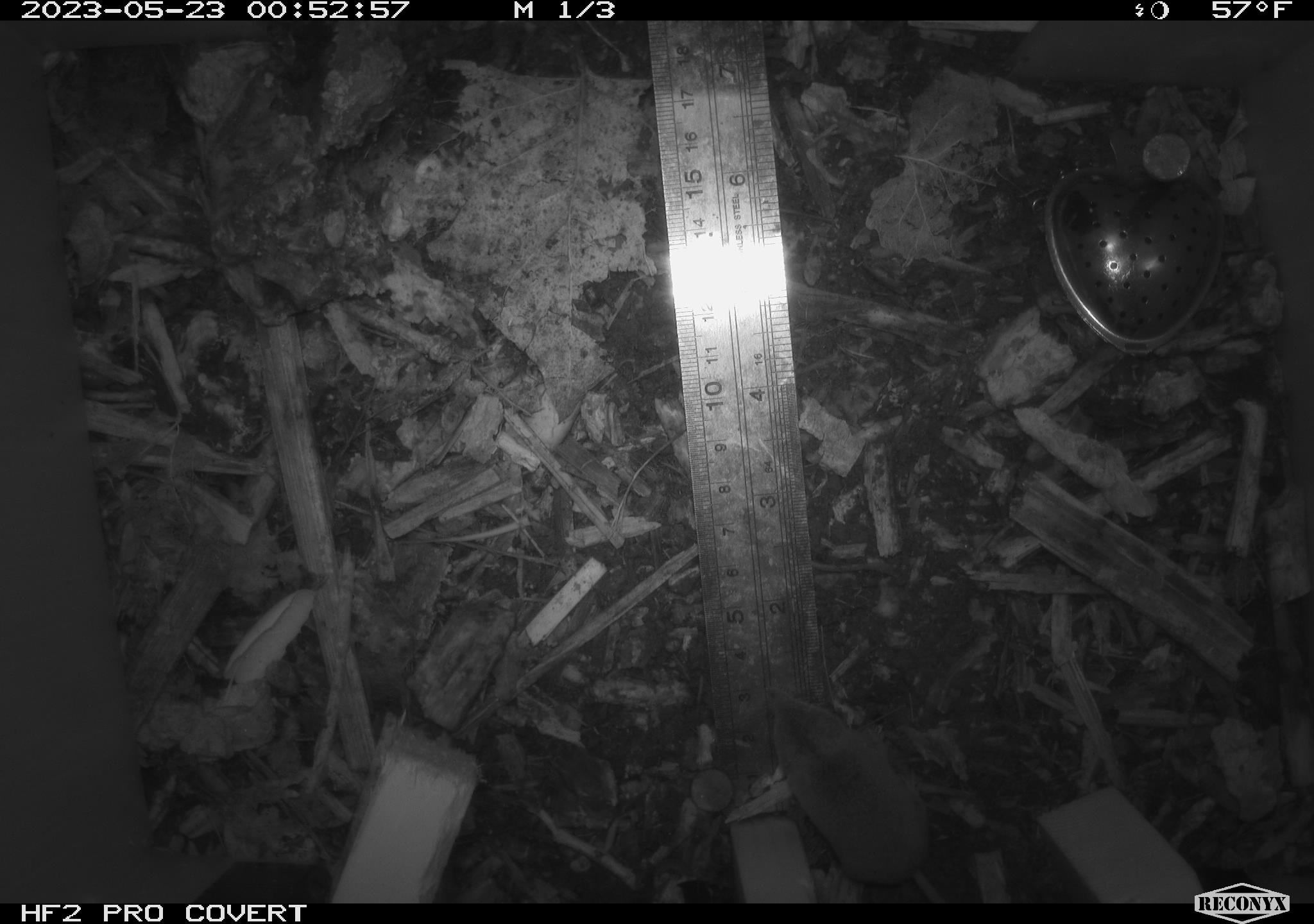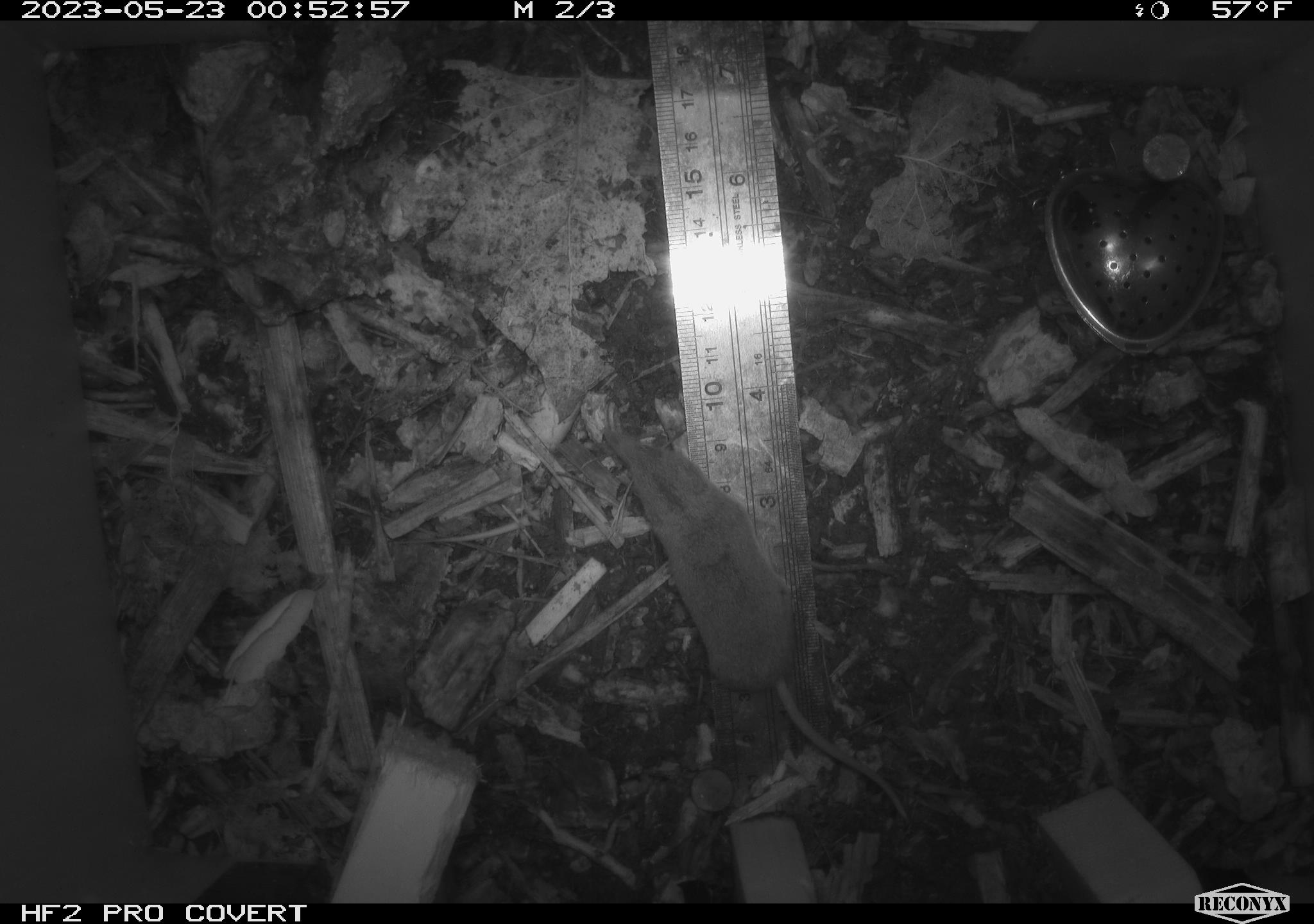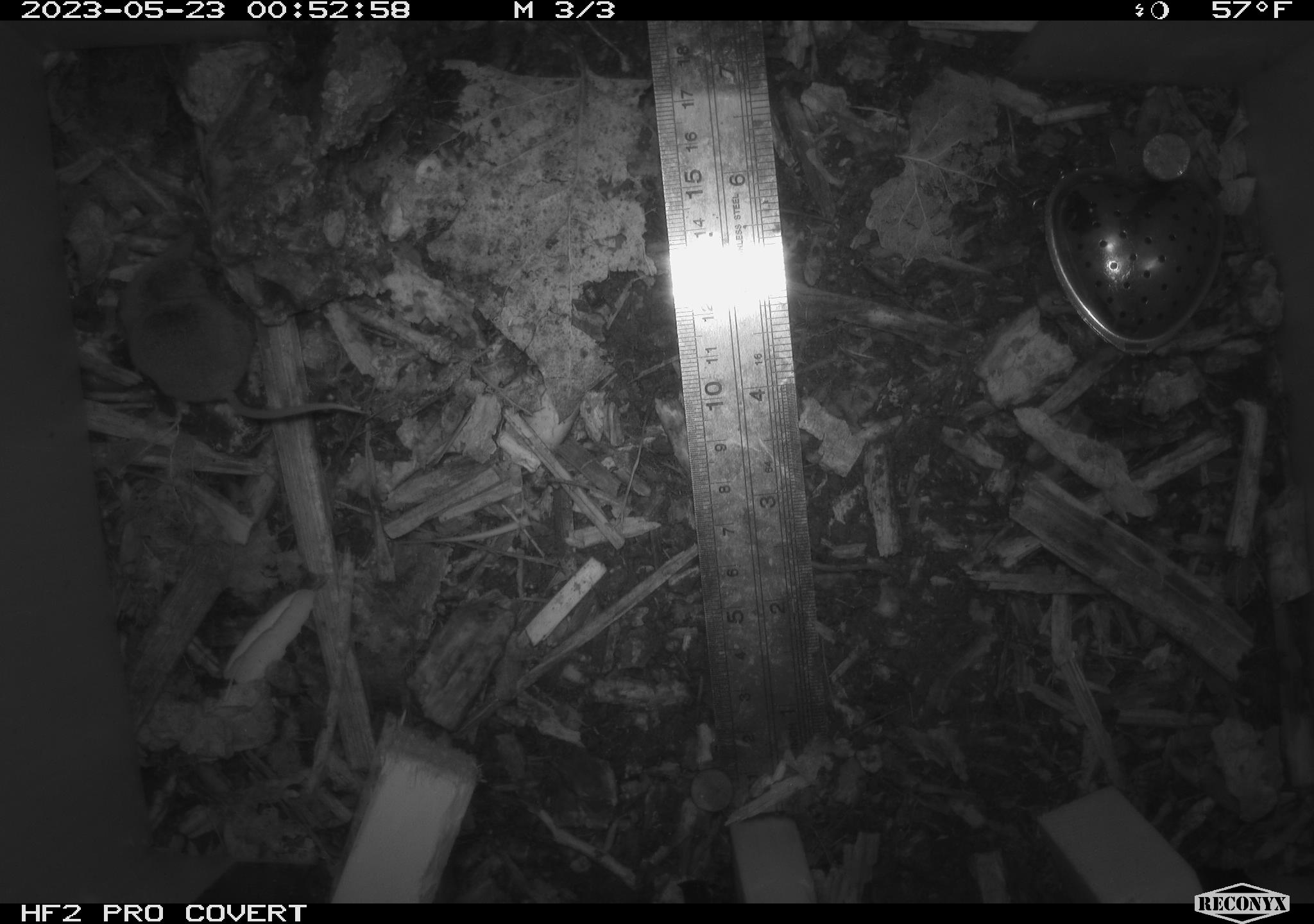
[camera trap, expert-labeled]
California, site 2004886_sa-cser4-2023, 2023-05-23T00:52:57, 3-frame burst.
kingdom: Animalia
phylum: Chordata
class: Mammalia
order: Eulipotyphla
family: Soricidae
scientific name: Soricidae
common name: shrews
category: soricidae family